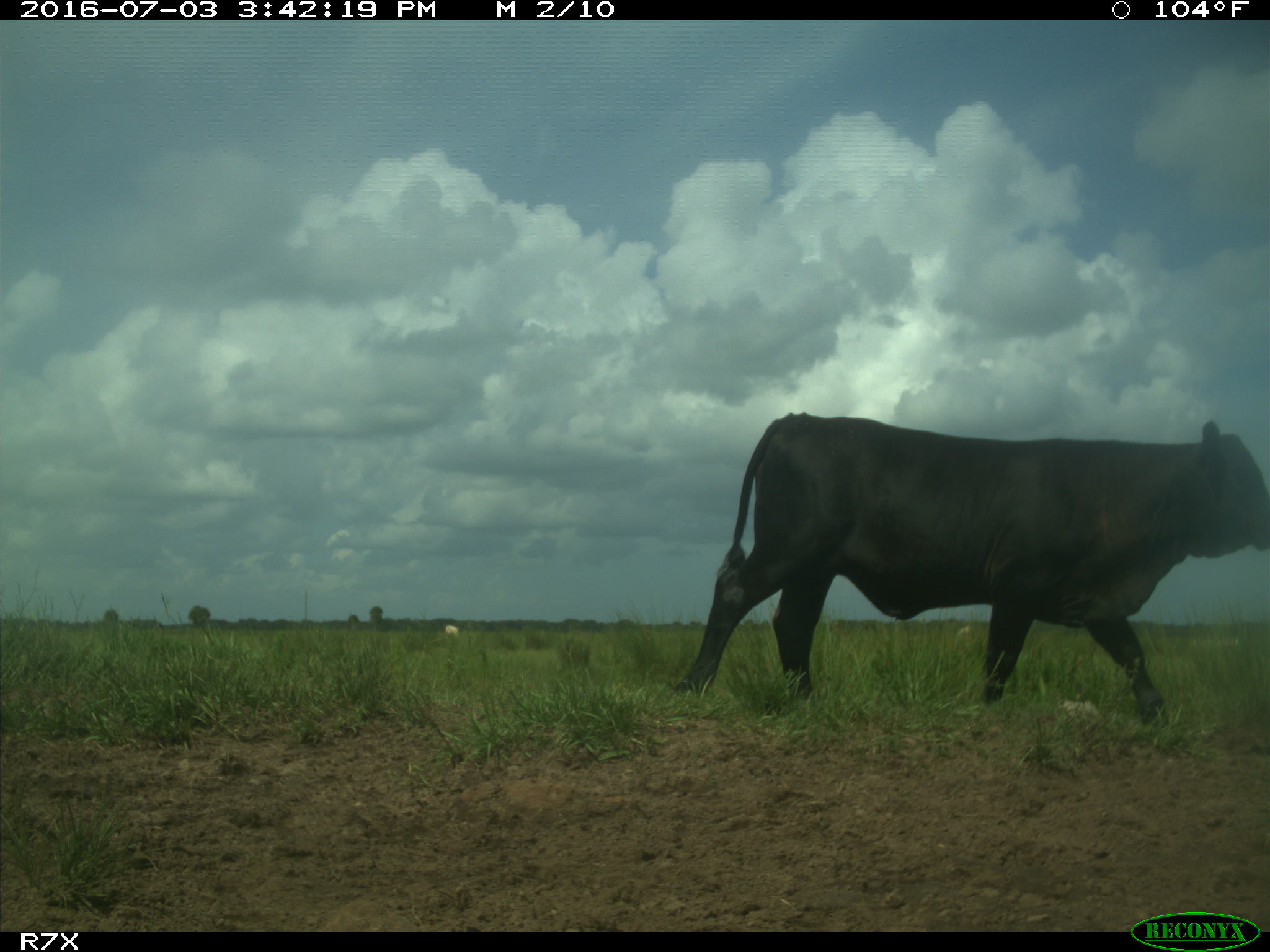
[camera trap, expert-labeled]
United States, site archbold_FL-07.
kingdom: Animalia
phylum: Chordata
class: Mammalia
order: Artiodactyla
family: Bovidae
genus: Bos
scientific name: Bos taurus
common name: domestic cow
Bos taurus (domestic cow).